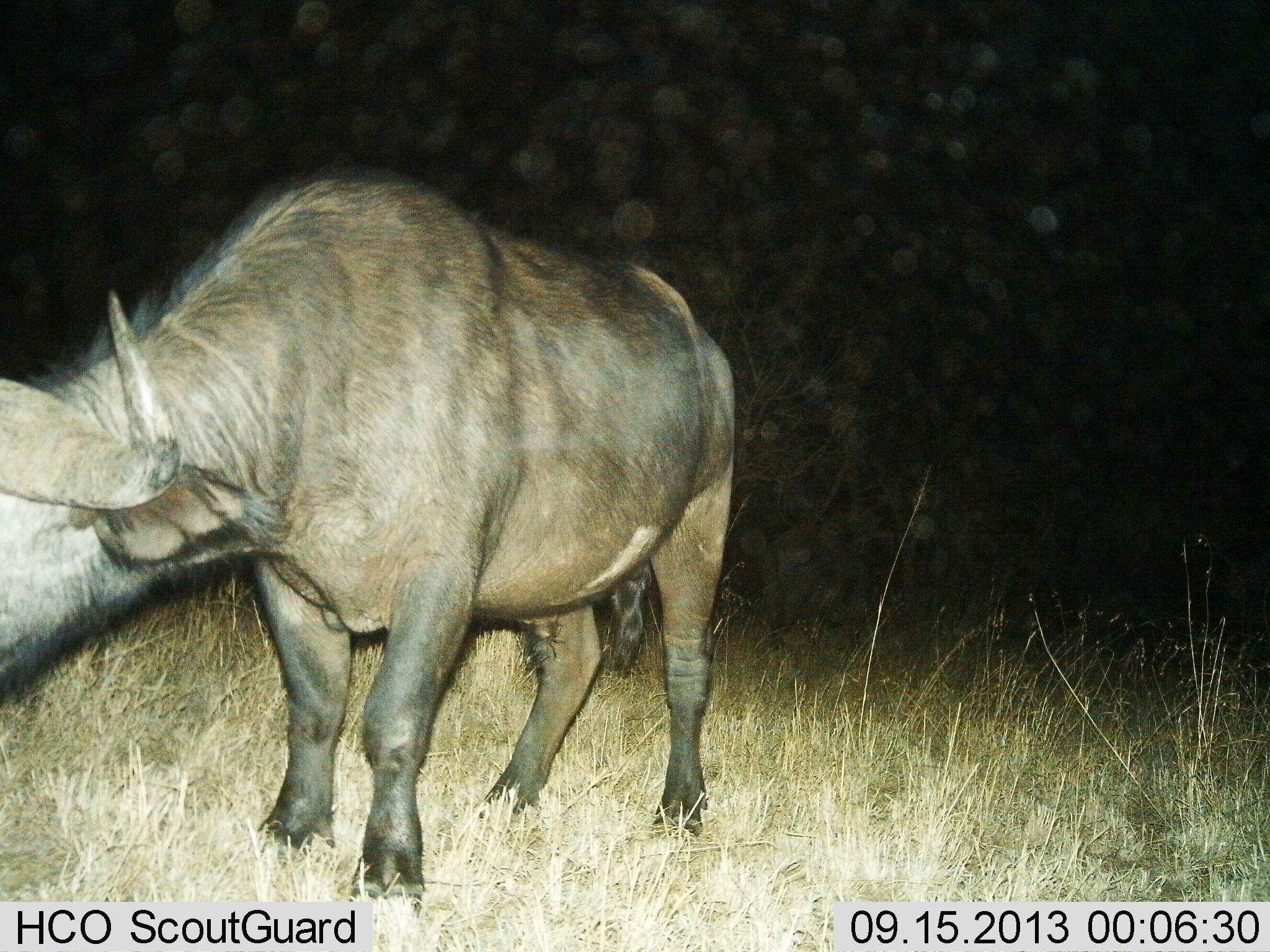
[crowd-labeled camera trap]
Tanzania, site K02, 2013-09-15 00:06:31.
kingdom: Animalia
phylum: Chordata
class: Mammalia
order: Artiodactyla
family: Bovidae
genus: Syncerus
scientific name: Syncerus caffer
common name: cape buffalo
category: buffalo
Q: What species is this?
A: Buffalo (cape buffalo) (Syncerus caffer).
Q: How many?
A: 1.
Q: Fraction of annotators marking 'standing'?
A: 86%.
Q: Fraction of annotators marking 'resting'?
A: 0%.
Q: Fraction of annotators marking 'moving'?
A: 0%.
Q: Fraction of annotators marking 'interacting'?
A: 0%.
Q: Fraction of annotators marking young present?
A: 0%.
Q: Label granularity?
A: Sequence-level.